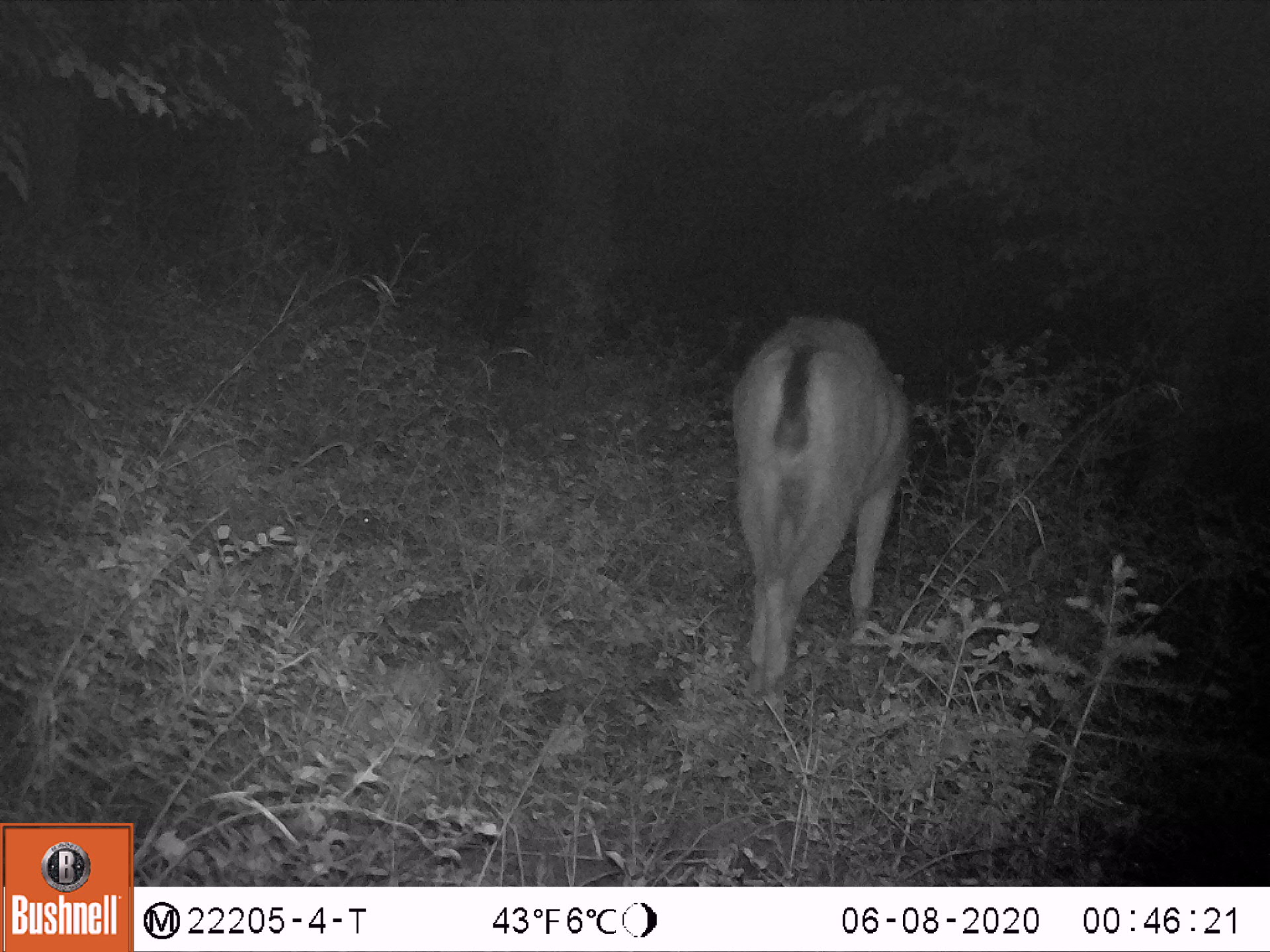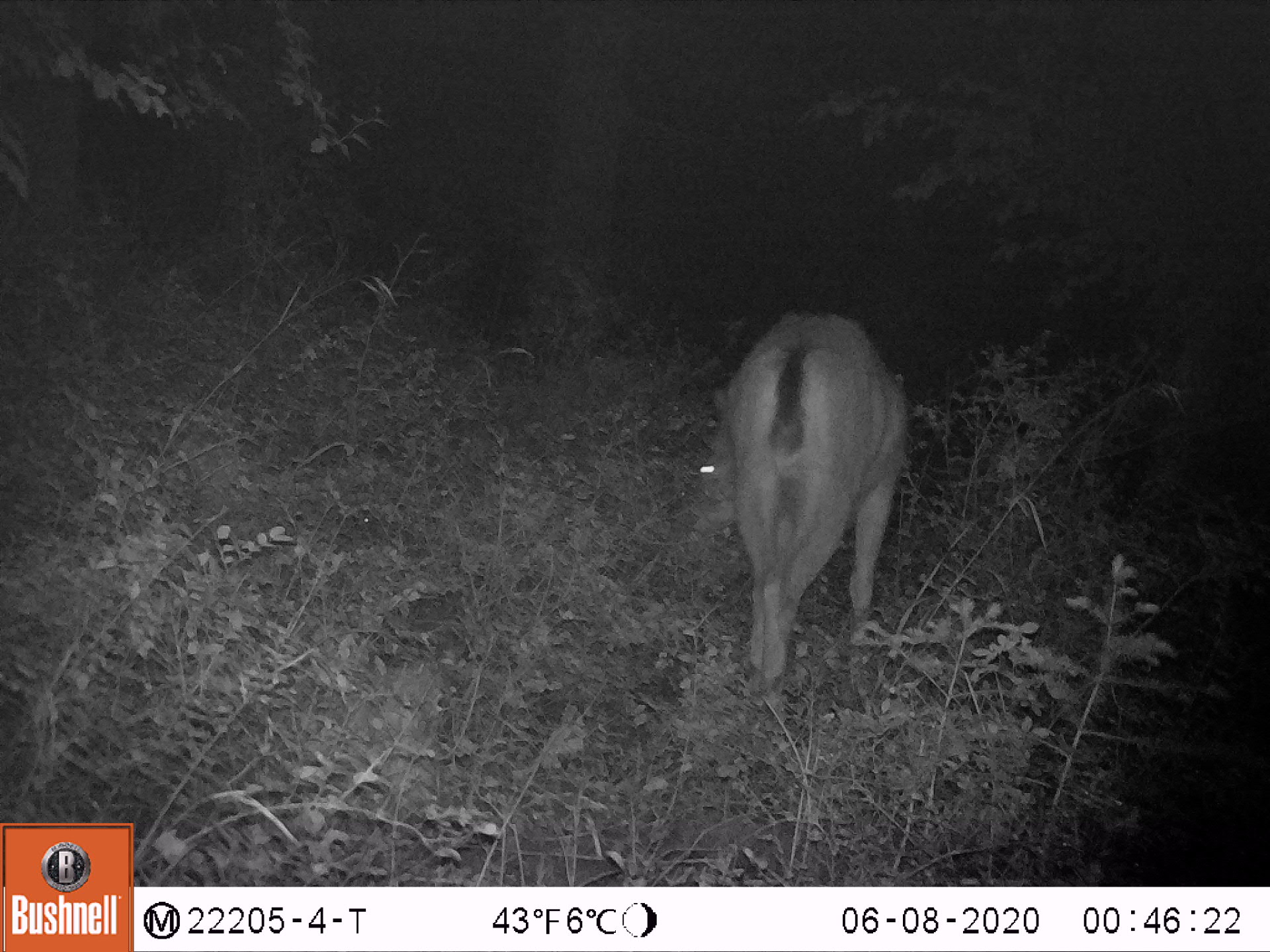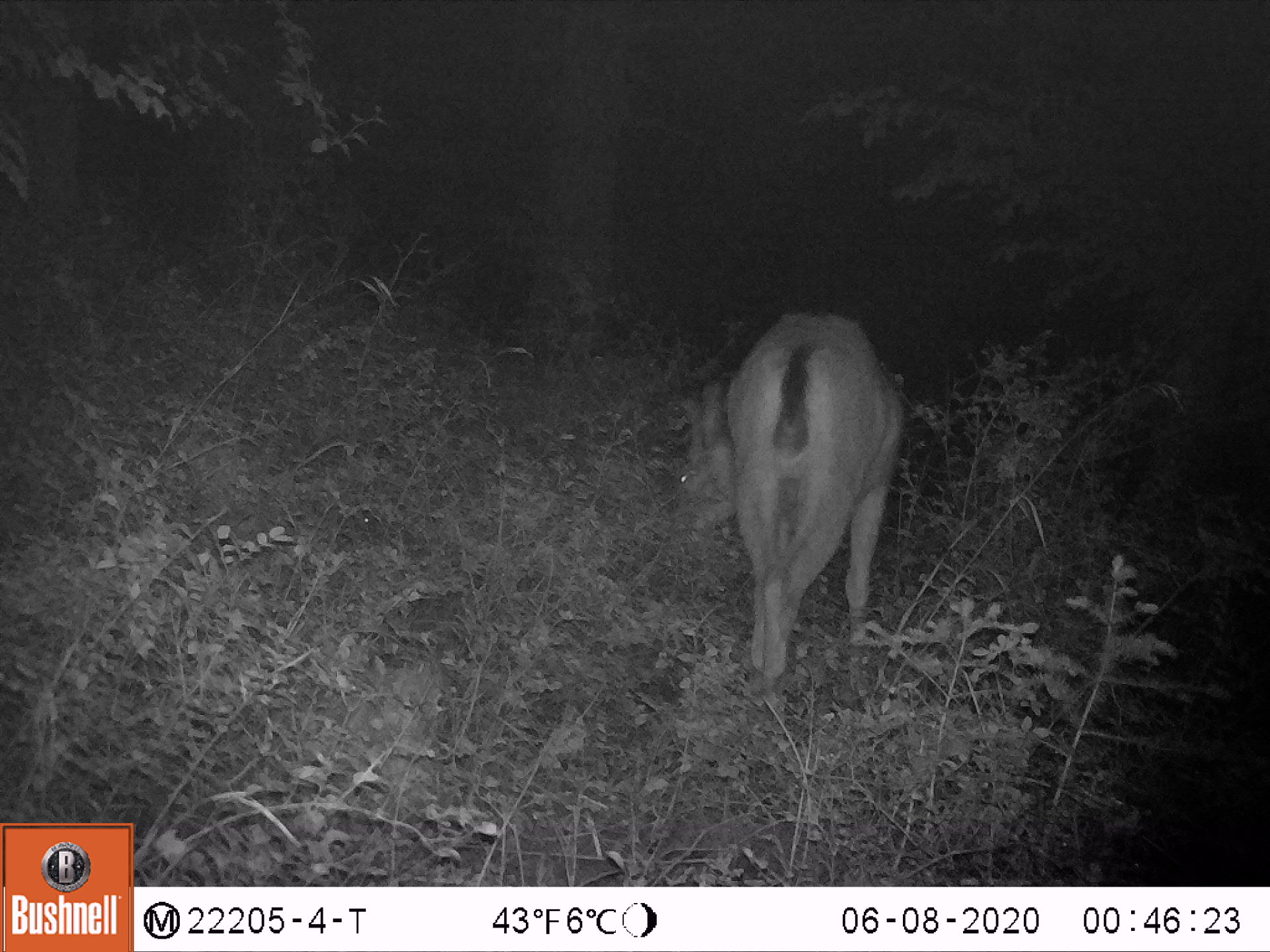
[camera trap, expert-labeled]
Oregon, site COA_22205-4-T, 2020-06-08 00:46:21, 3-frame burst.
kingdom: Animalia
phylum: Chordata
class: Mammalia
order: Artiodactyla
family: Cervidae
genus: Odocoileus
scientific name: Odocoileus hemionus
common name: black-tailed deer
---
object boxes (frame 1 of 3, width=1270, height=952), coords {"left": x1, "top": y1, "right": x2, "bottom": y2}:
black-tailed deer: {"left": 678, "top": 294, "right": 948, "bottom": 740}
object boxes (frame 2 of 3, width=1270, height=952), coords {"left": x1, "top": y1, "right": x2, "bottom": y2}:
black-tailed deer: {"left": 663, "top": 298, "right": 953, "bottom": 764}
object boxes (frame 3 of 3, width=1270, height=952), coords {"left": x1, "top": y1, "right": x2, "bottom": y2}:
black-tailed deer: {"left": 646, "top": 260, "right": 930, "bottom": 751}